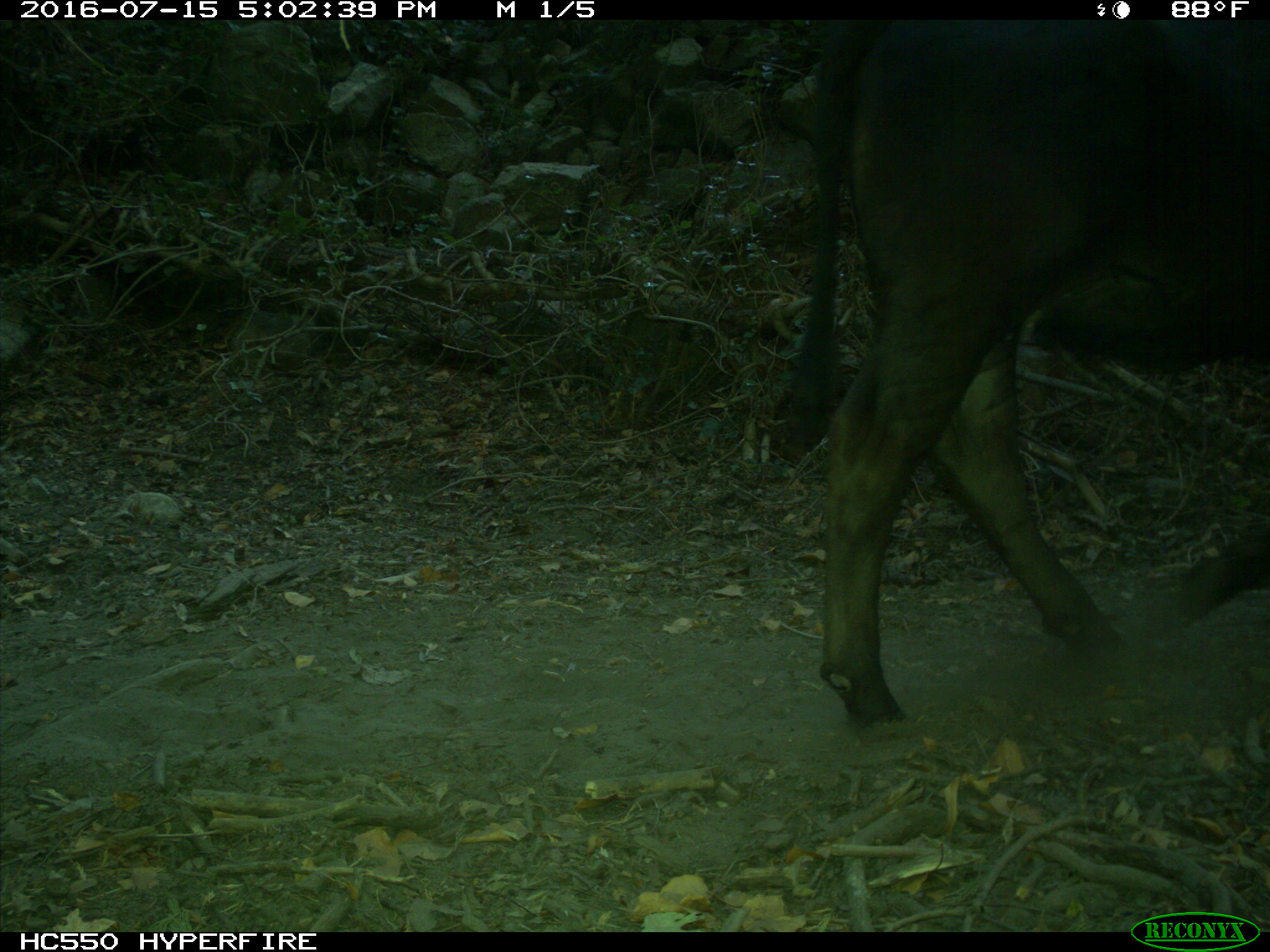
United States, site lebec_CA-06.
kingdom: Animalia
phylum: Chordata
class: Mammalia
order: Artiodactyla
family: Bovidae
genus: Bos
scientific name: Bos taurus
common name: domestic cow